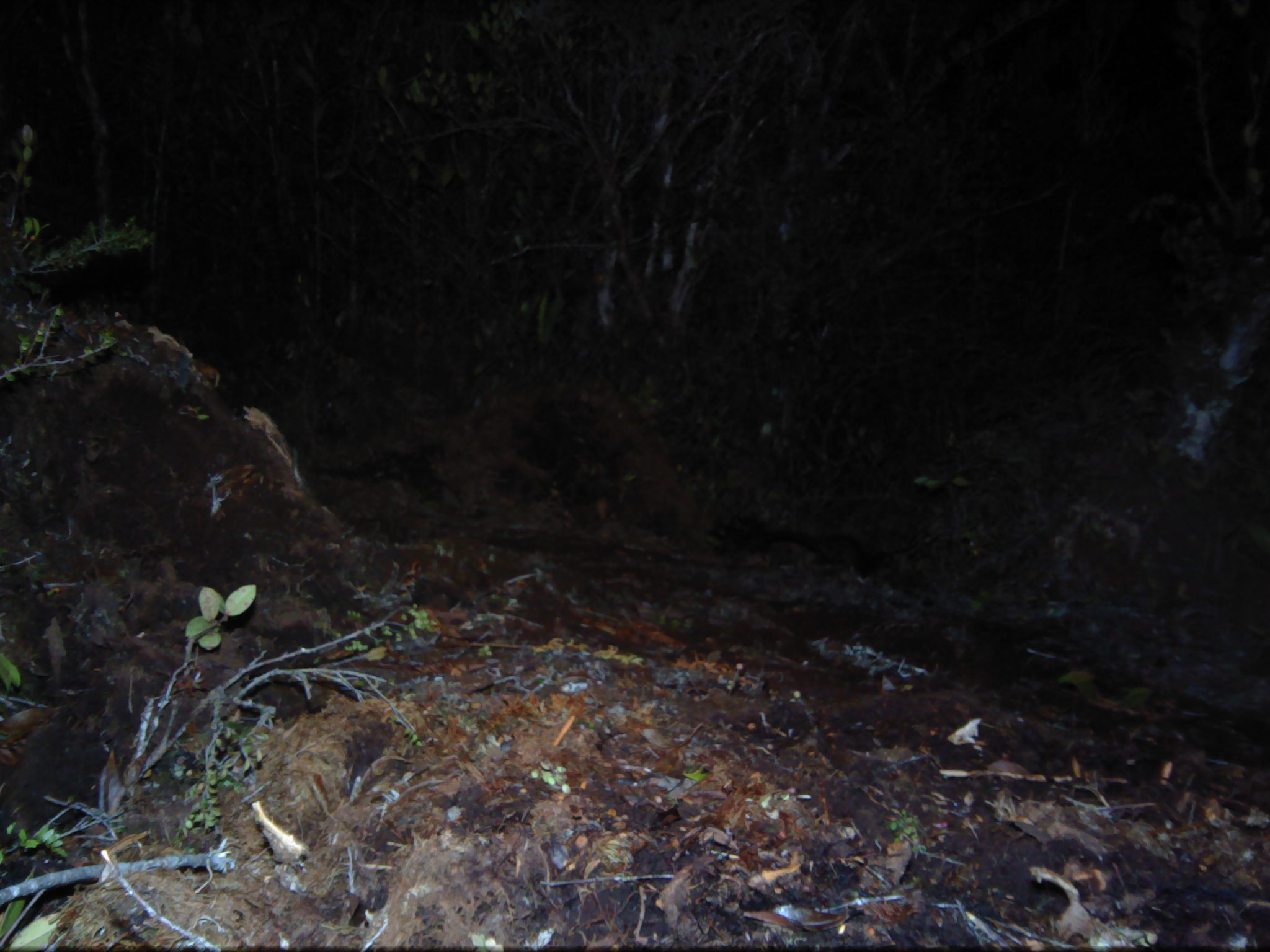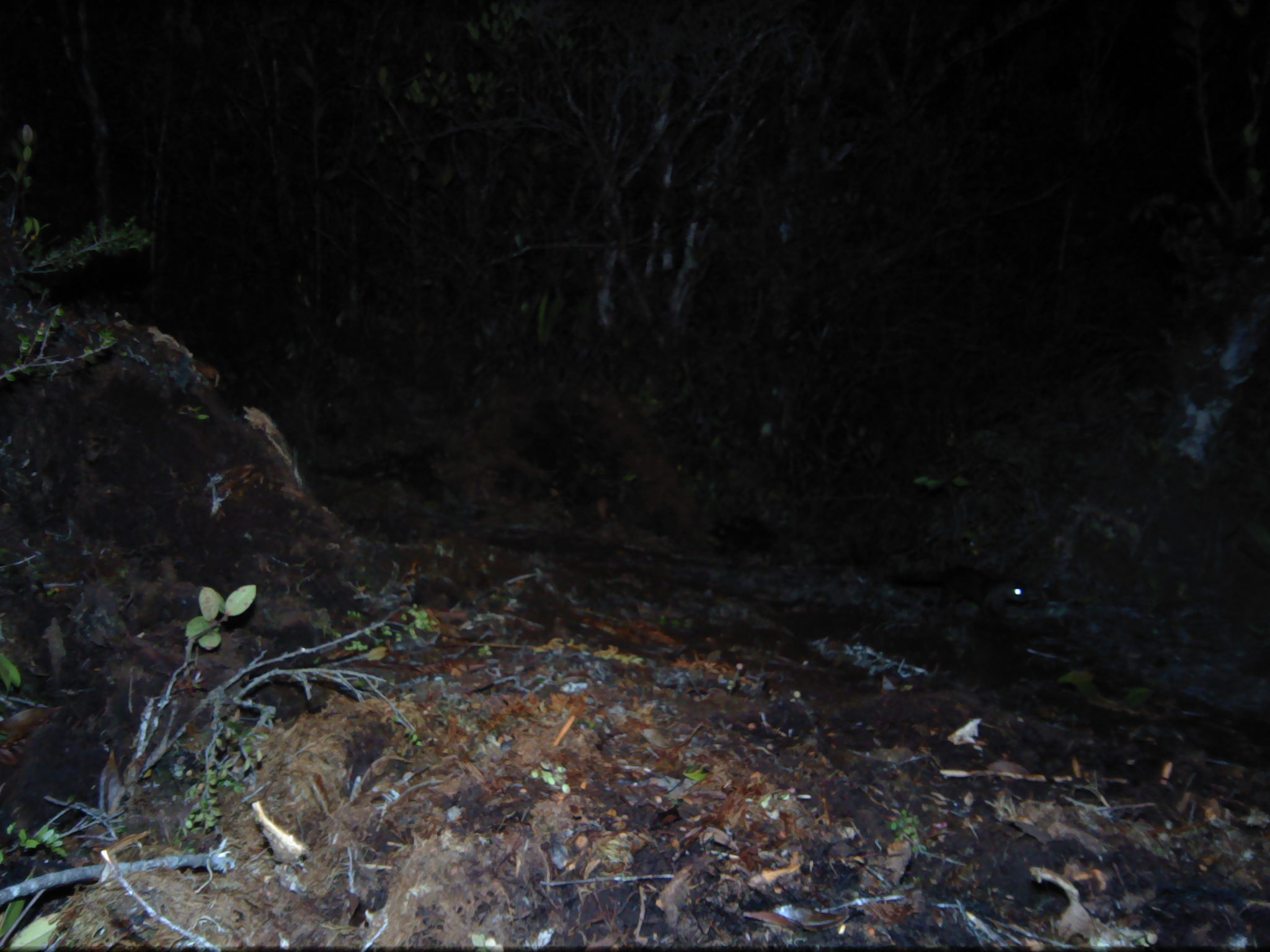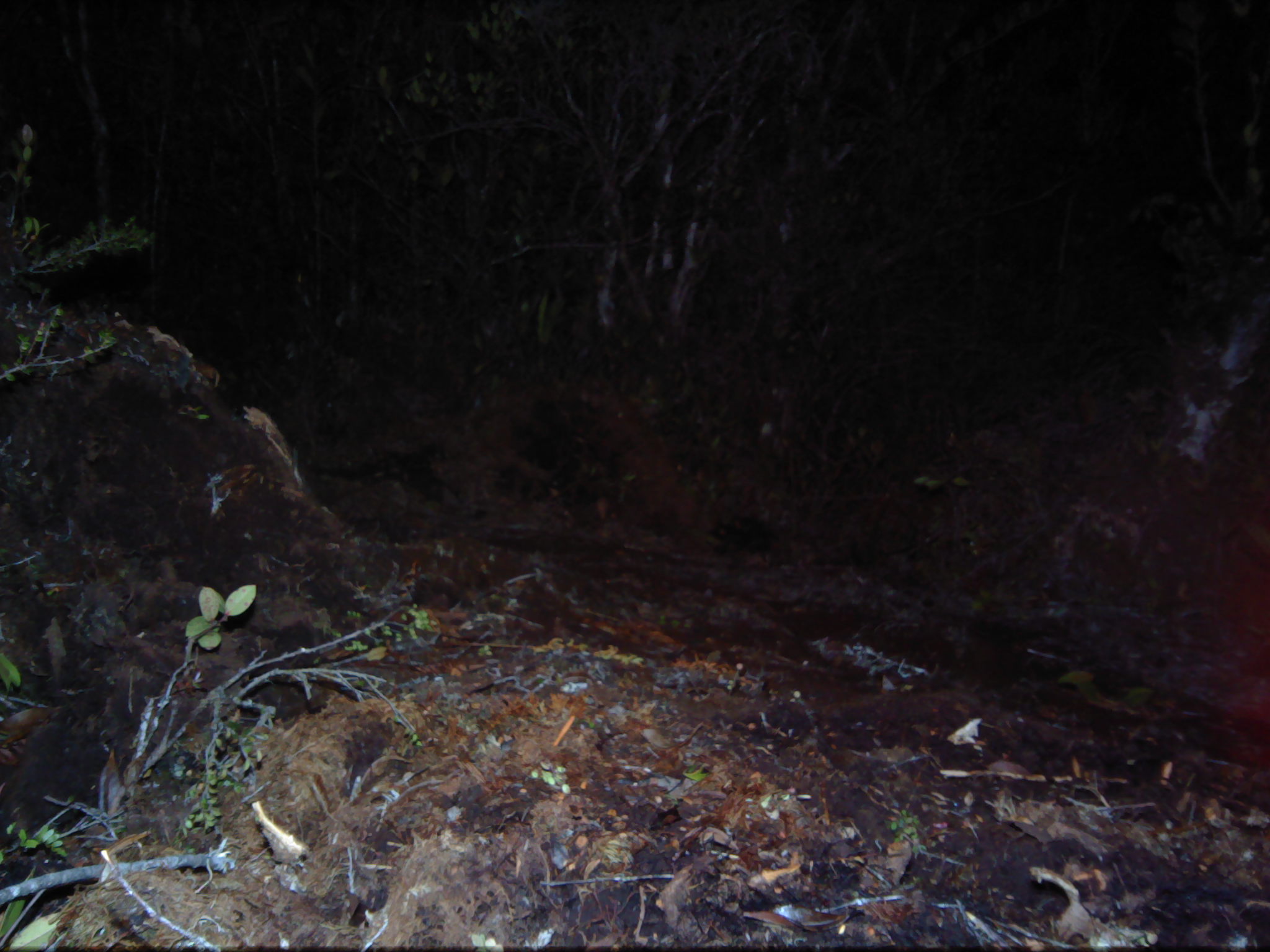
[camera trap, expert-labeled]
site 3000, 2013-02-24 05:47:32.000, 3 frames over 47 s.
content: unidentified animal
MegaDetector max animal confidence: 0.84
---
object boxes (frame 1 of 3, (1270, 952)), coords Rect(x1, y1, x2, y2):
unknown: Rect(768, 525, 889, 581)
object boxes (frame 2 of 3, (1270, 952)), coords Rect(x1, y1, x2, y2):
unknown: Rect(885, 547, 1031, 644)